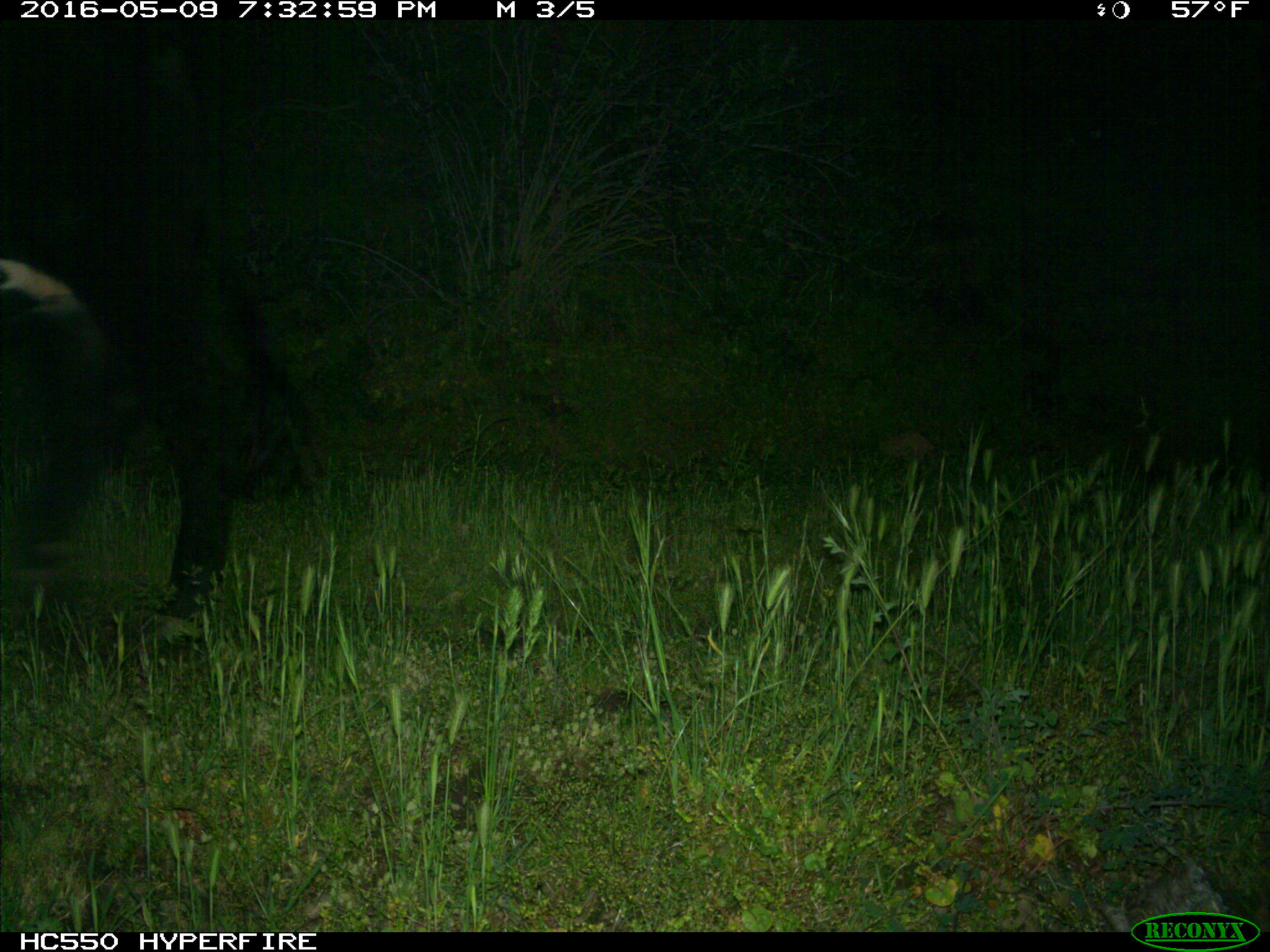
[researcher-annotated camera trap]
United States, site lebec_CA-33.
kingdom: Animalia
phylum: Chordata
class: Mammalia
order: Artiodactyla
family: Bovidae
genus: Bos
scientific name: Bos taurus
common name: domestic cow